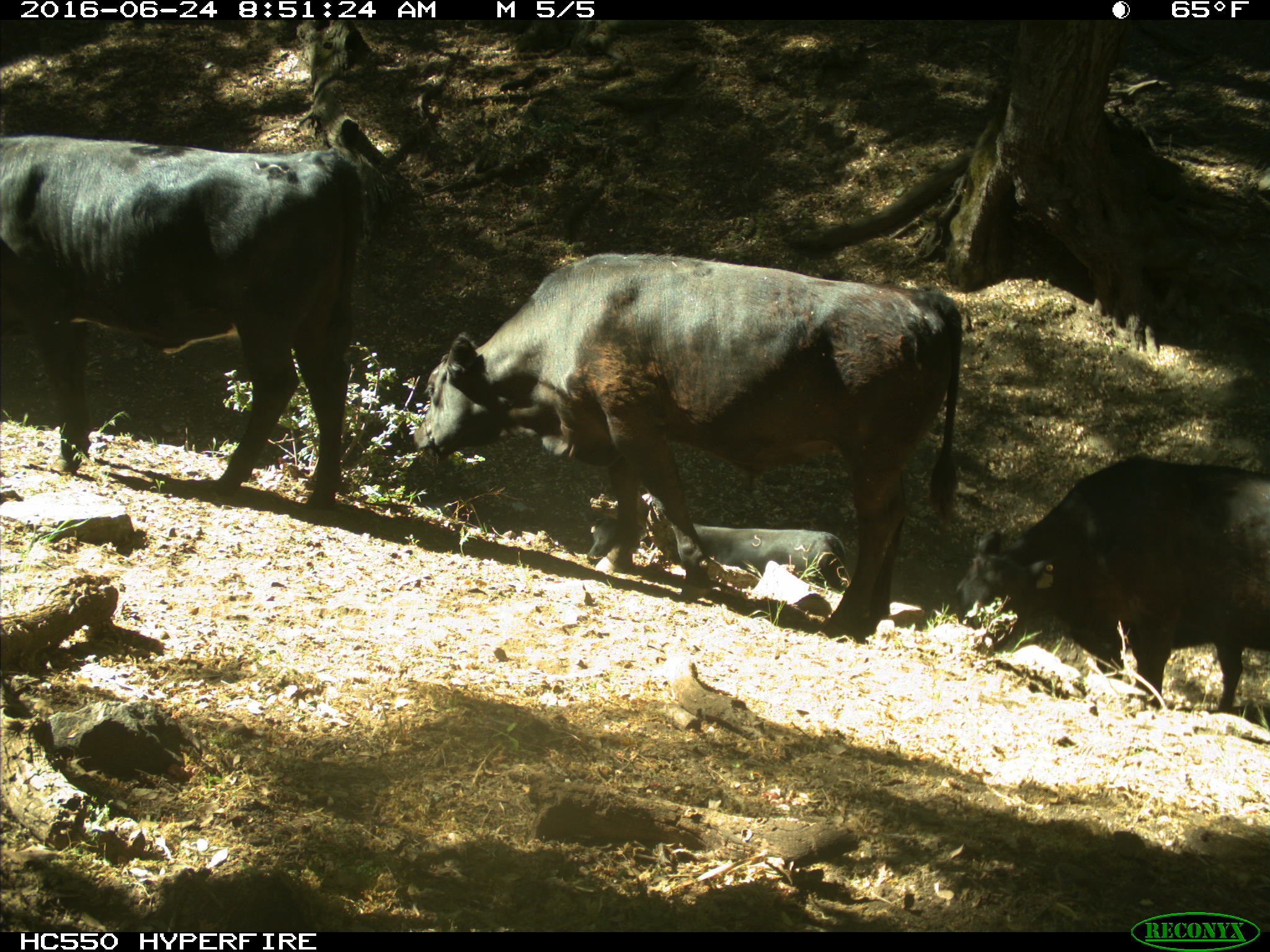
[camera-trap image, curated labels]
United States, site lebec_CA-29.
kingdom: Animalia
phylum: Chordata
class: Mammalia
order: Artiodactyla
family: Bovidae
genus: Bos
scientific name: Bos taurus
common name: domestic cow